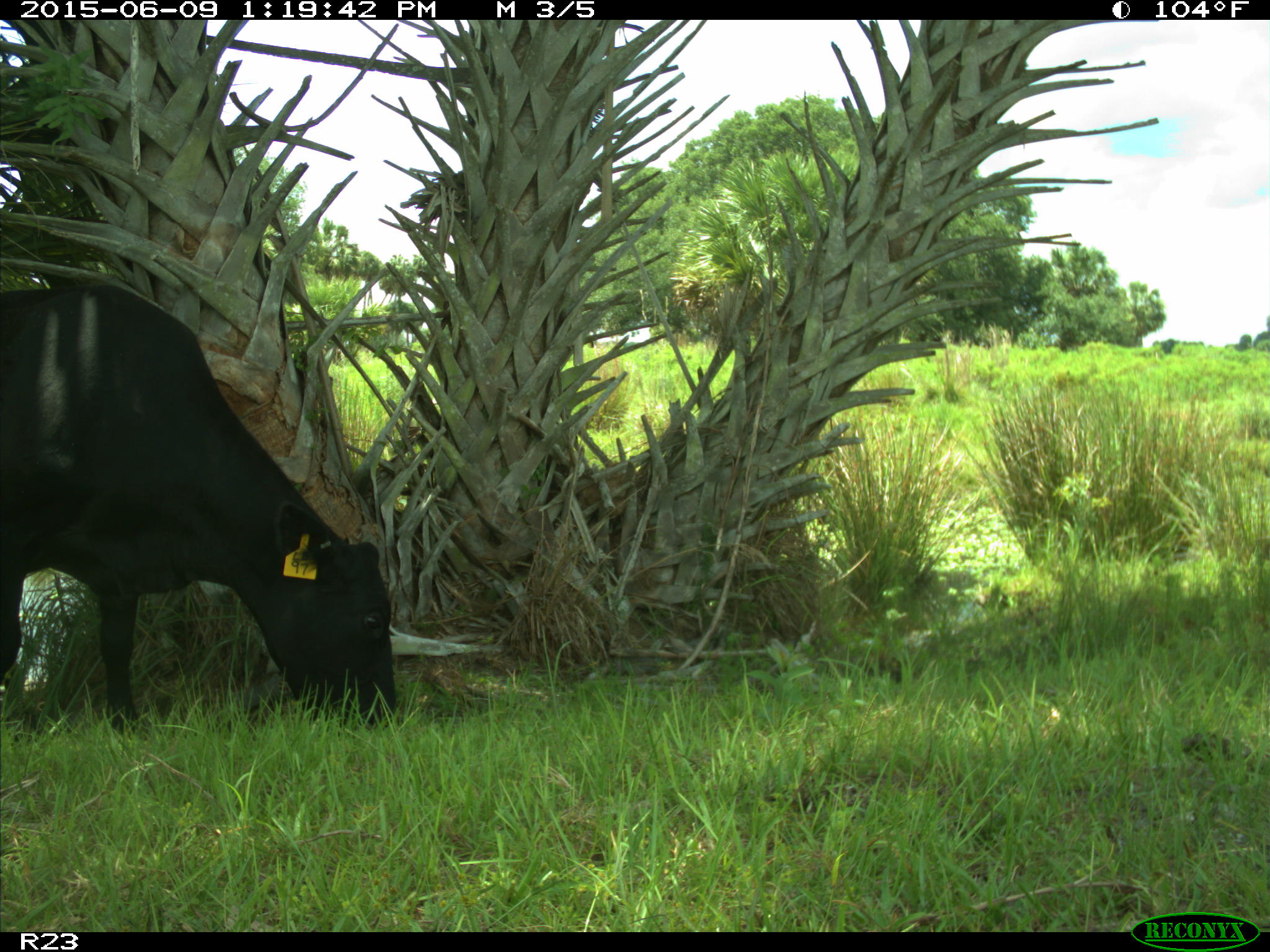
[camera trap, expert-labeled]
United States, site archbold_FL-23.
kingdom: Animalia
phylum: Chordata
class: Mammalia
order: Artiodactyla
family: Bovidae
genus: Bos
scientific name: Bos taurus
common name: domestic cow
Bos taurus (domestic cow).